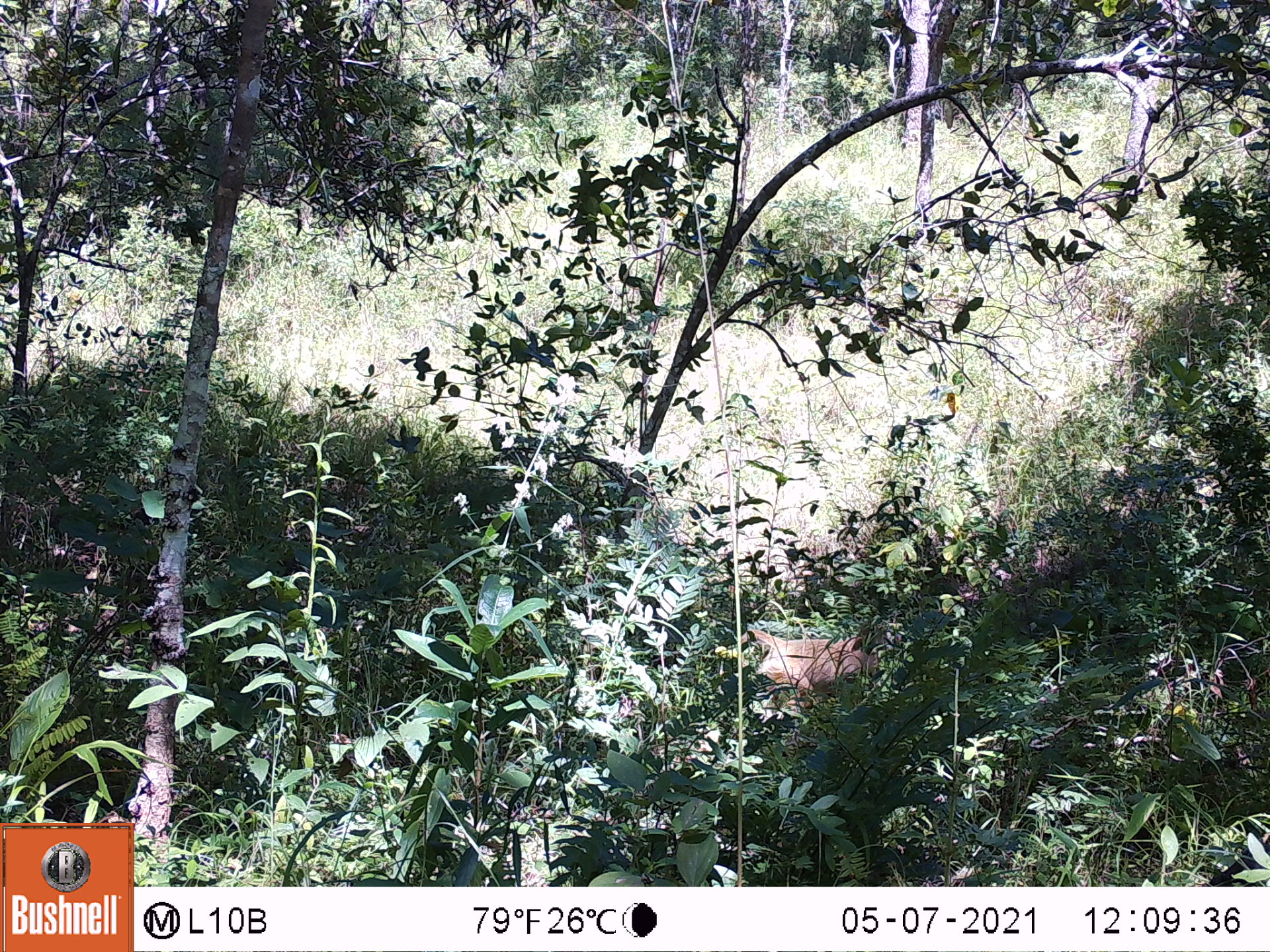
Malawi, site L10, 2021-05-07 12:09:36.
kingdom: Animalia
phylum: Chordata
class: Mammalia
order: Primates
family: Cercopithecidae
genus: Papio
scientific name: Papio cynocephalus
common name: yellow baboon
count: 1